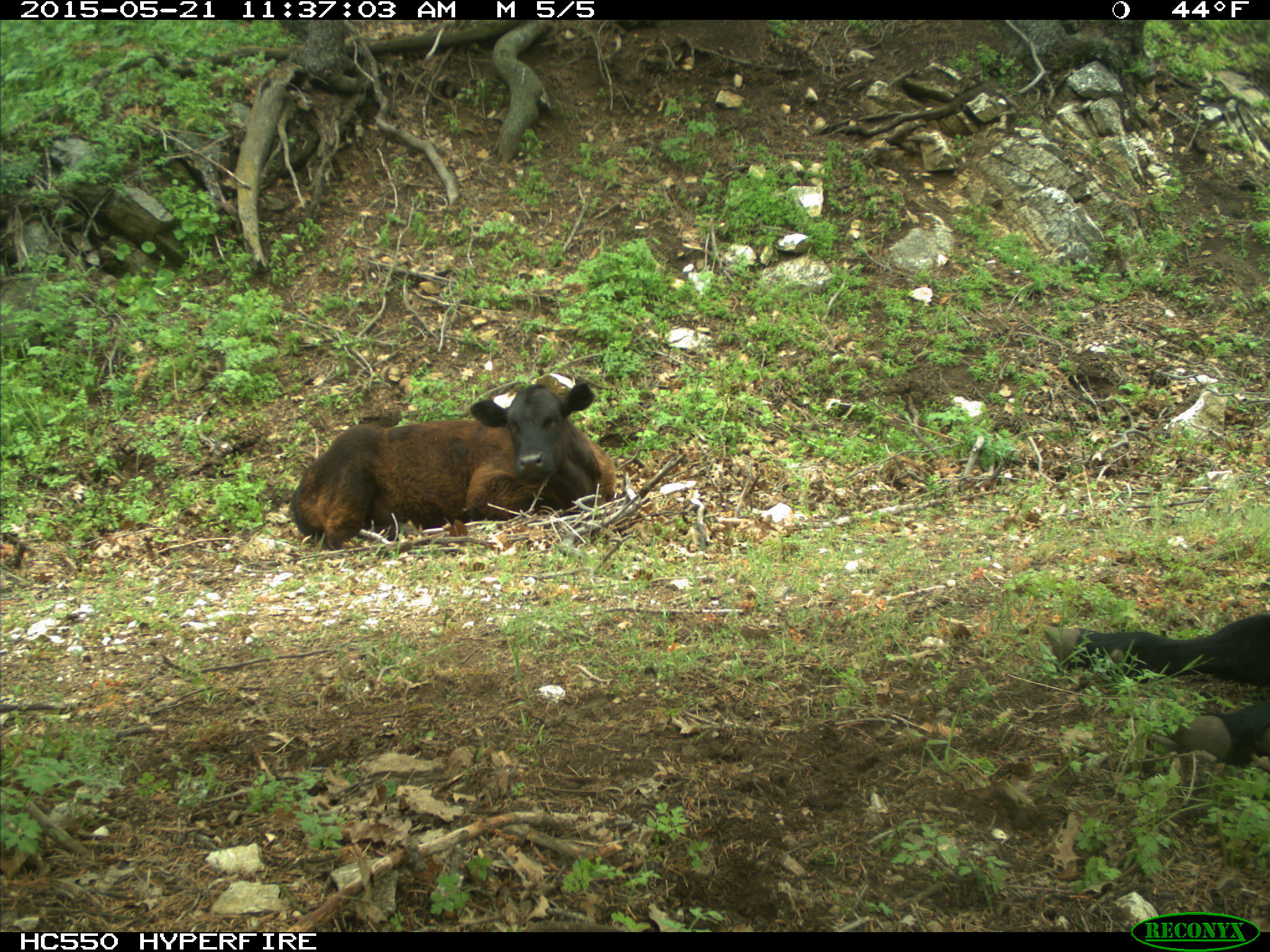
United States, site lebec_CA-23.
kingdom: Animalia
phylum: Chordata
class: Mammalia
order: Artiodactyla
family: Bovidae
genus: Bos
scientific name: Bos taurus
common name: domestic cow